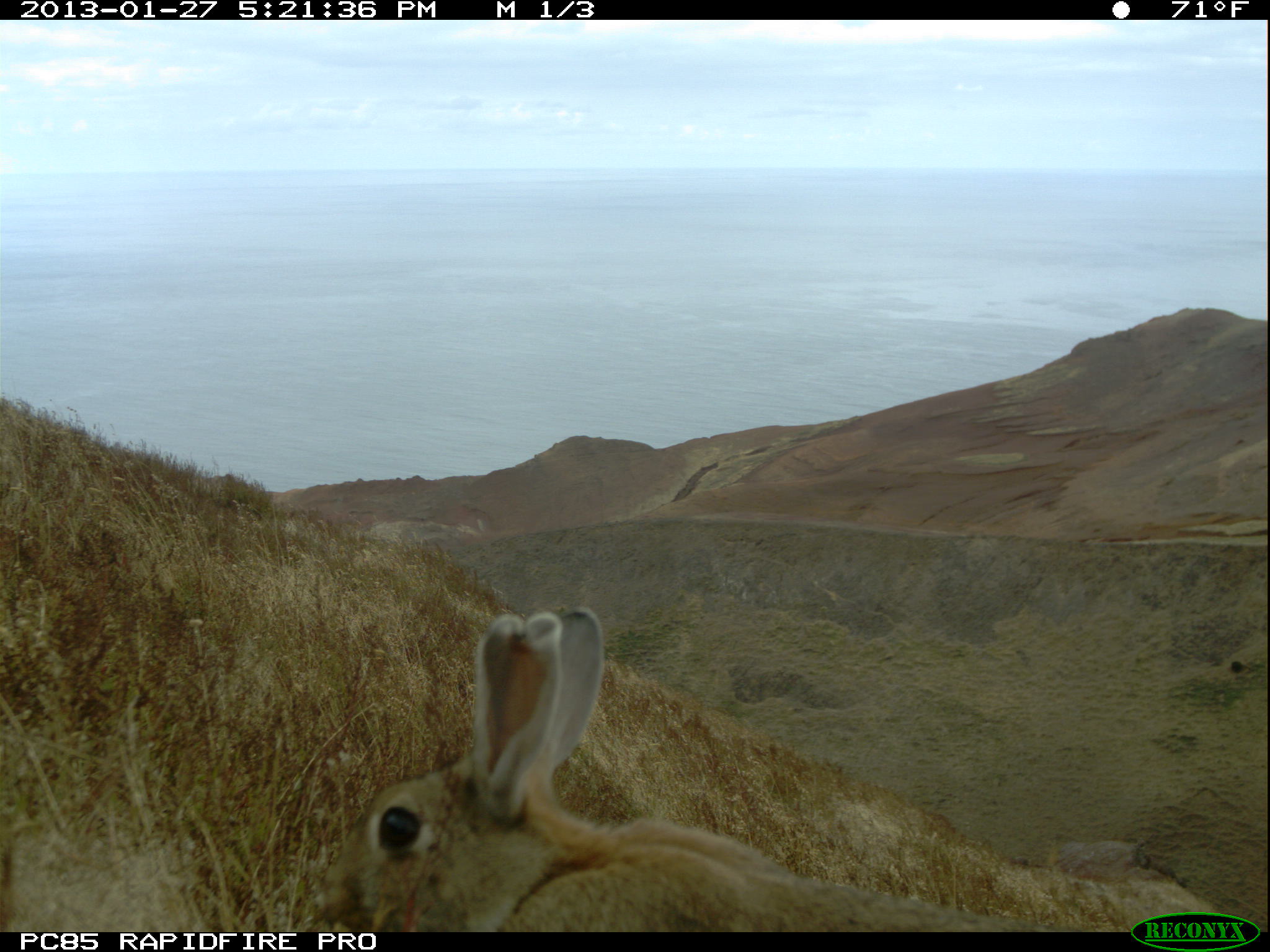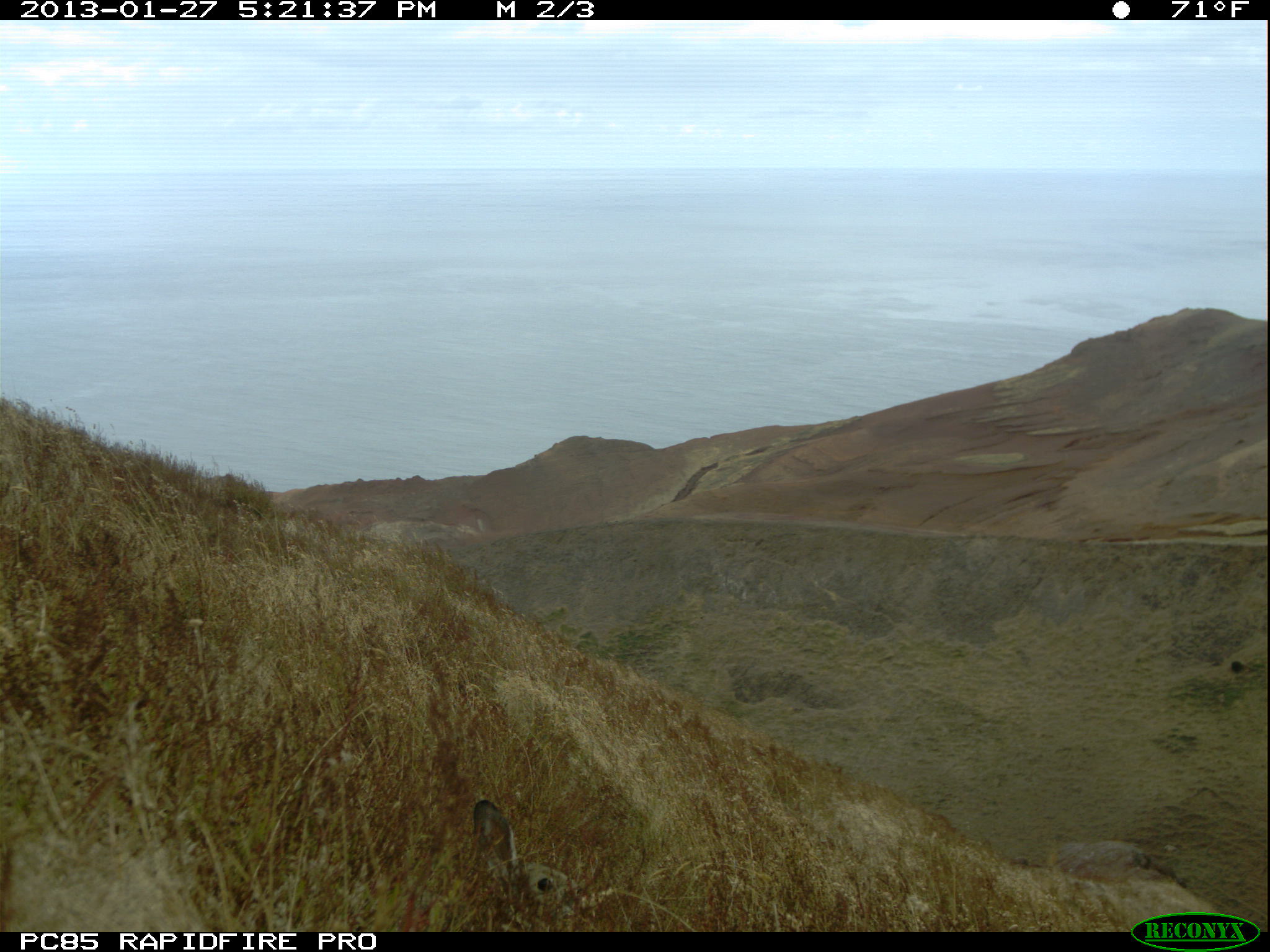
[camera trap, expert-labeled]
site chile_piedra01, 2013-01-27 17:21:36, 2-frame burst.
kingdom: Animalia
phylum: Chordata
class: Mammalia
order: Lagomorpha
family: Leporidae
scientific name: Leporidae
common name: rabbits and hares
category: rabbit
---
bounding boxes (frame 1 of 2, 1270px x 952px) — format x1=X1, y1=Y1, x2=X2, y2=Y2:
rabbit: x1=318, y1=601, x2=1116, y2=932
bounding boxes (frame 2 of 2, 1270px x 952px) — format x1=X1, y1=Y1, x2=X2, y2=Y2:
rabbit: x1=461, y1=796, x2=586, y2=929